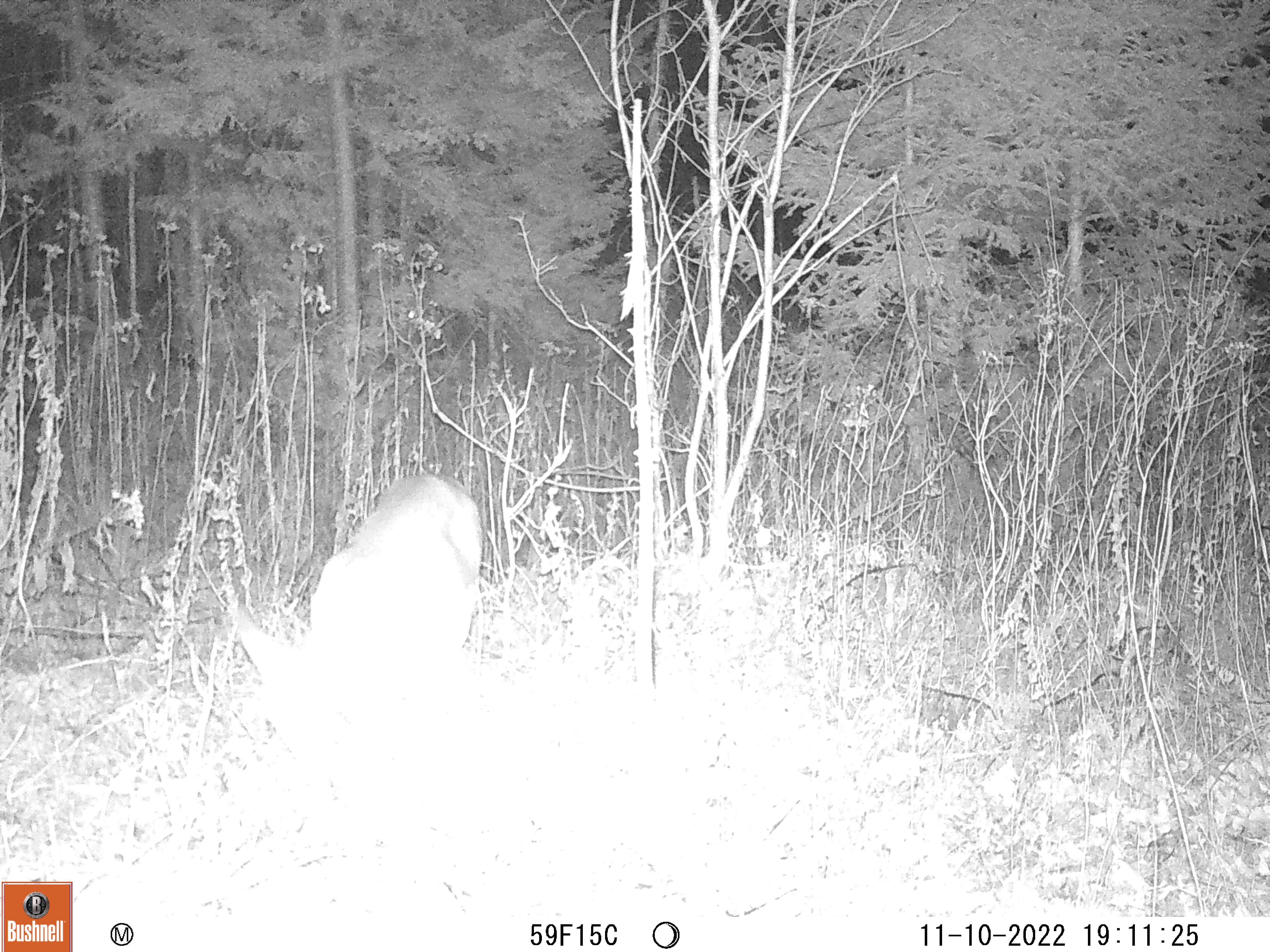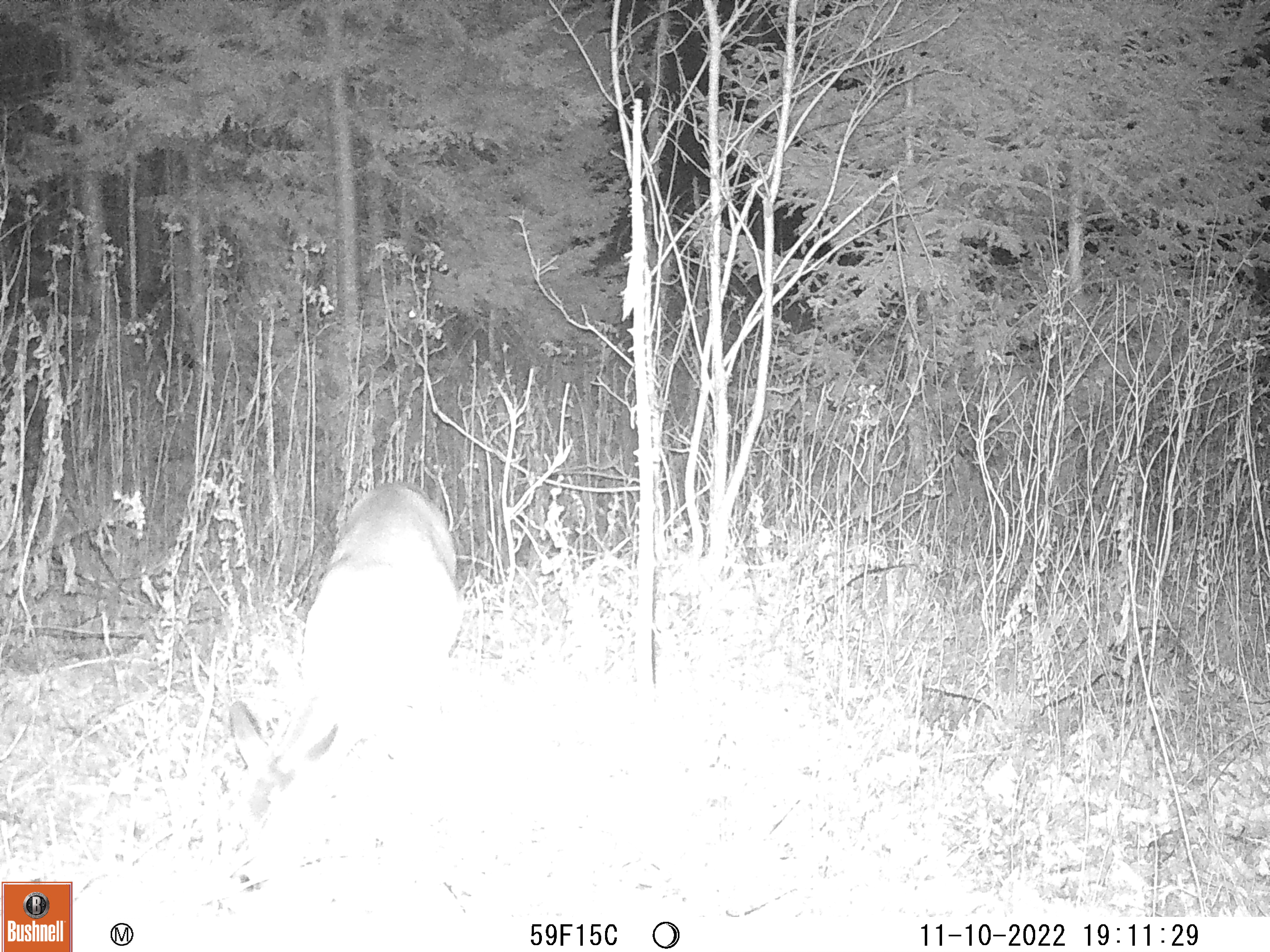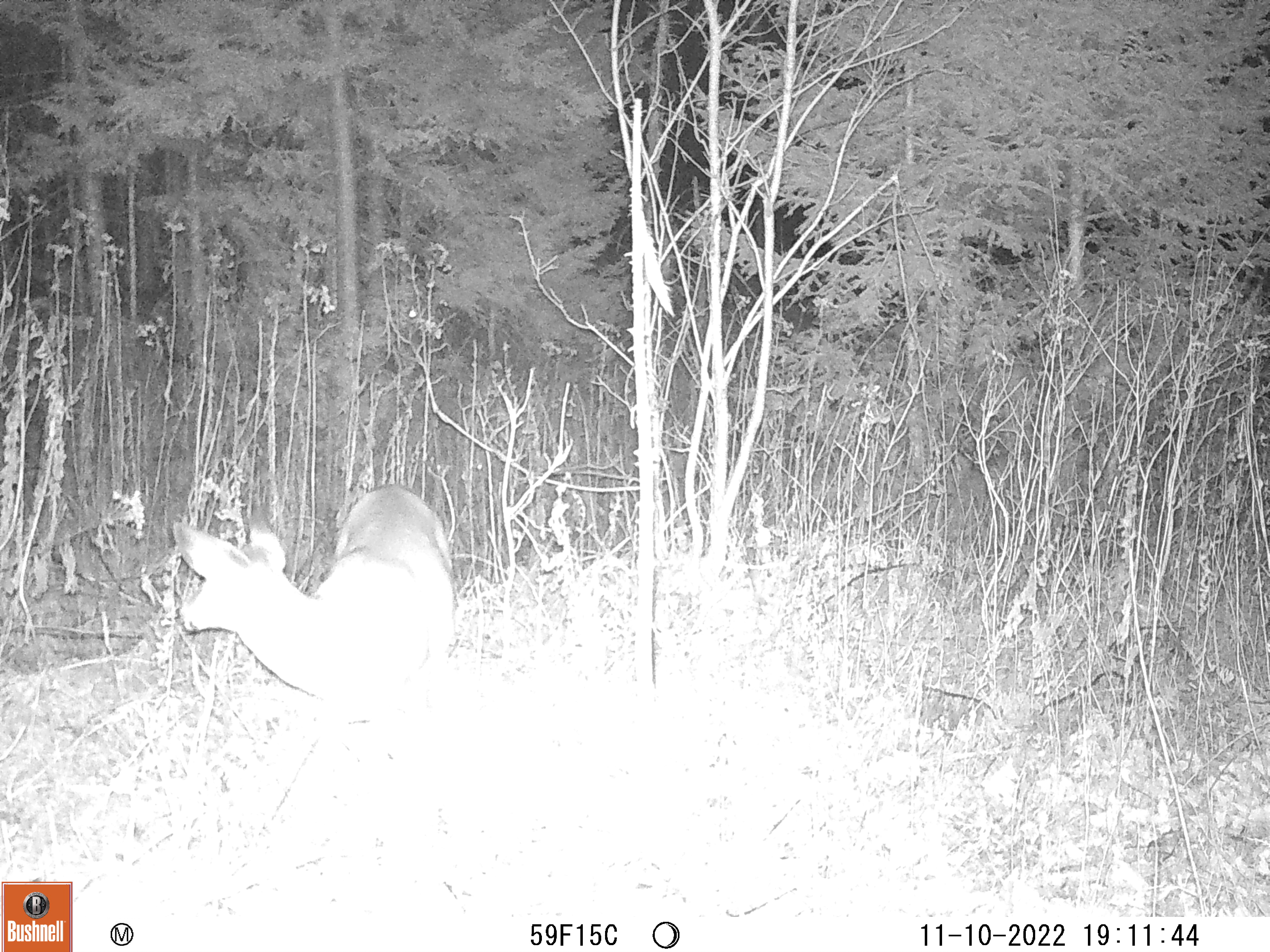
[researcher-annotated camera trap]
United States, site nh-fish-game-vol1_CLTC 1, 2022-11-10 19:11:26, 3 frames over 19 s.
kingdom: Animalia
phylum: Chordata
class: Mammalia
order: Artiodactyla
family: Cervidae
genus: Odocoileus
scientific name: Odocoileus virginianus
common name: white-tailed deer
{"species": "white-tailed deer (Odocoileus virginianus)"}